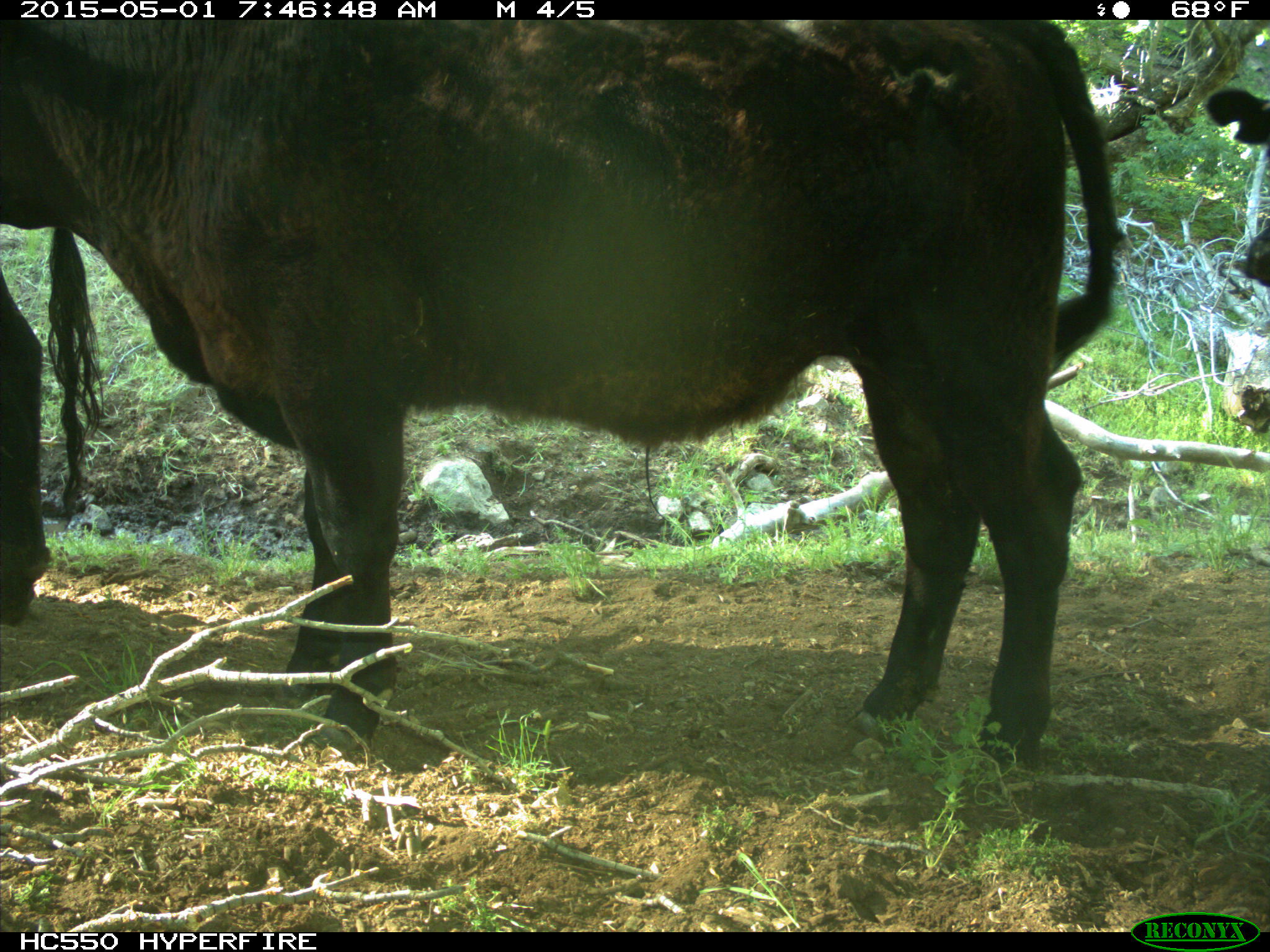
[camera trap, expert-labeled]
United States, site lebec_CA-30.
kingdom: Animalia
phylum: Chordata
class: Mammalia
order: Artiodactyla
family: Bovidae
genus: Bos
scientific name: Bos taurus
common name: domestic cow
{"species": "Bos taurus (domestic cow)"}